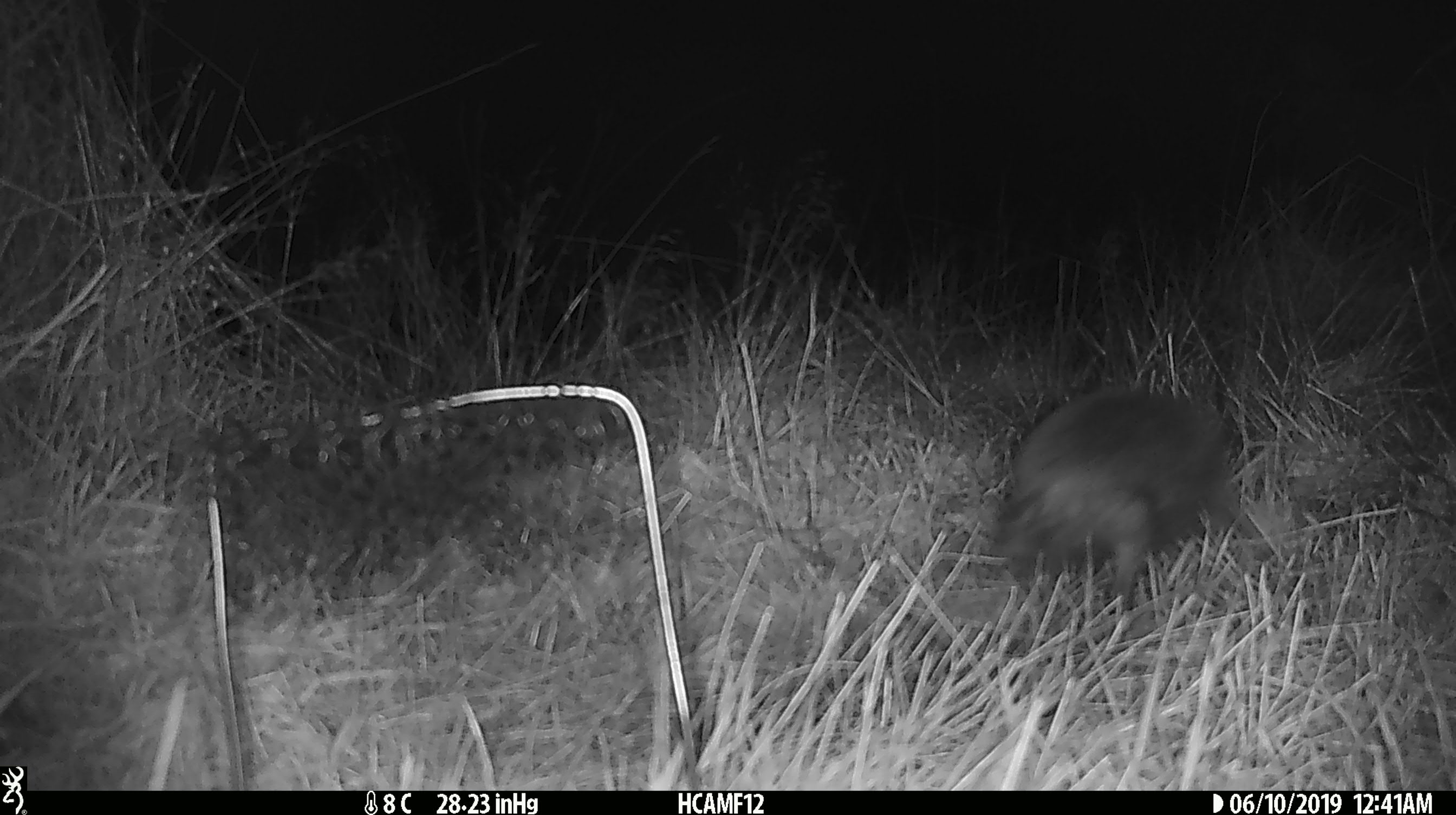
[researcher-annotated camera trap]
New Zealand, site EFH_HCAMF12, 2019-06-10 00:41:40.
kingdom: Animalia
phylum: Chordata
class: Mammalia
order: Eulipotyphla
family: Erinaceidae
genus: Erinaceus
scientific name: Erinaceus europaeus europaeus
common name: european hedgehog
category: hedgehog